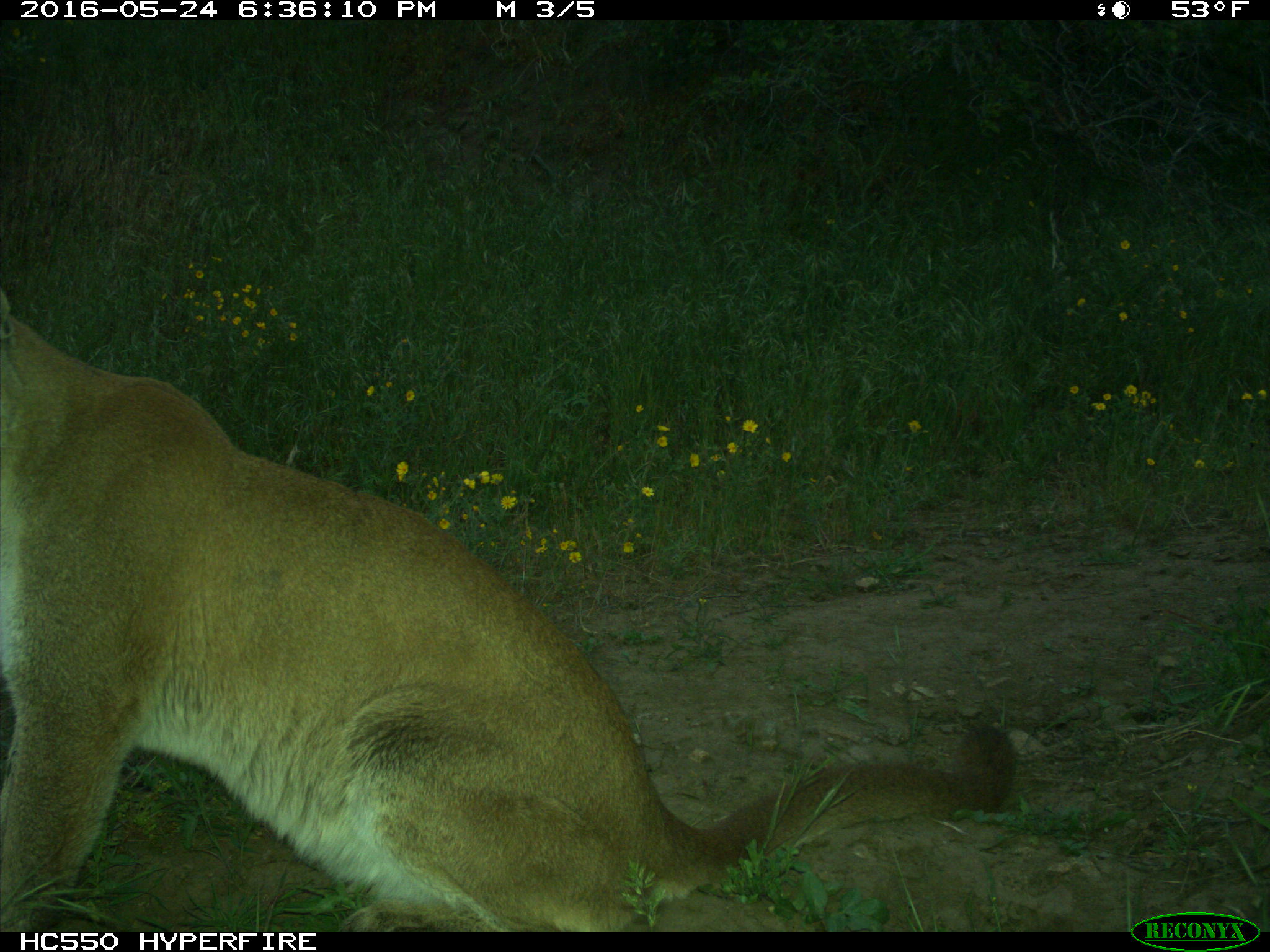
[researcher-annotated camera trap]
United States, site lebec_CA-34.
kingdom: Animalia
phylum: Chordata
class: Mammalia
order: Carnivora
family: Felidae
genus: Puma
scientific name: Puma concolor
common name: mountain lion